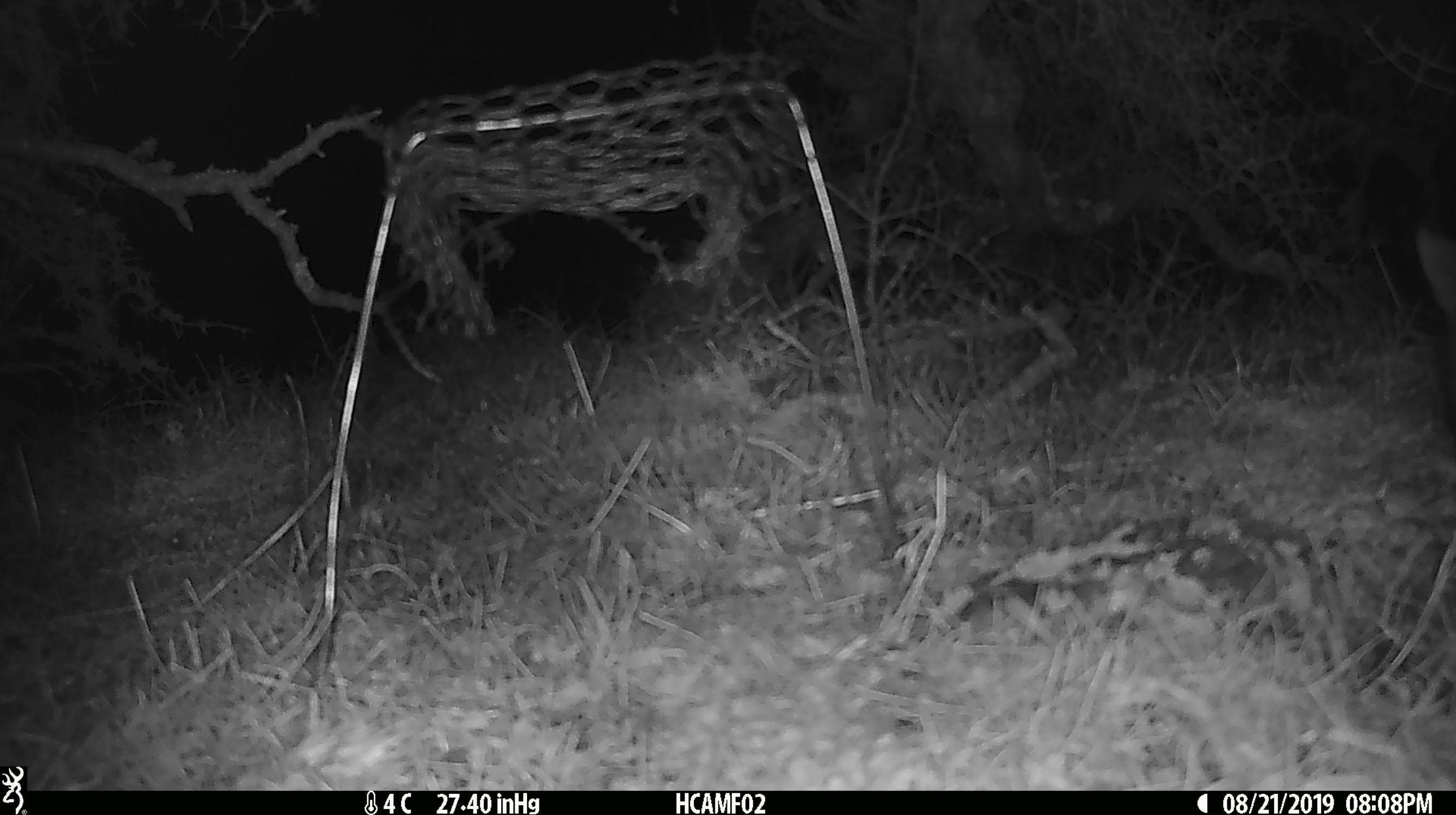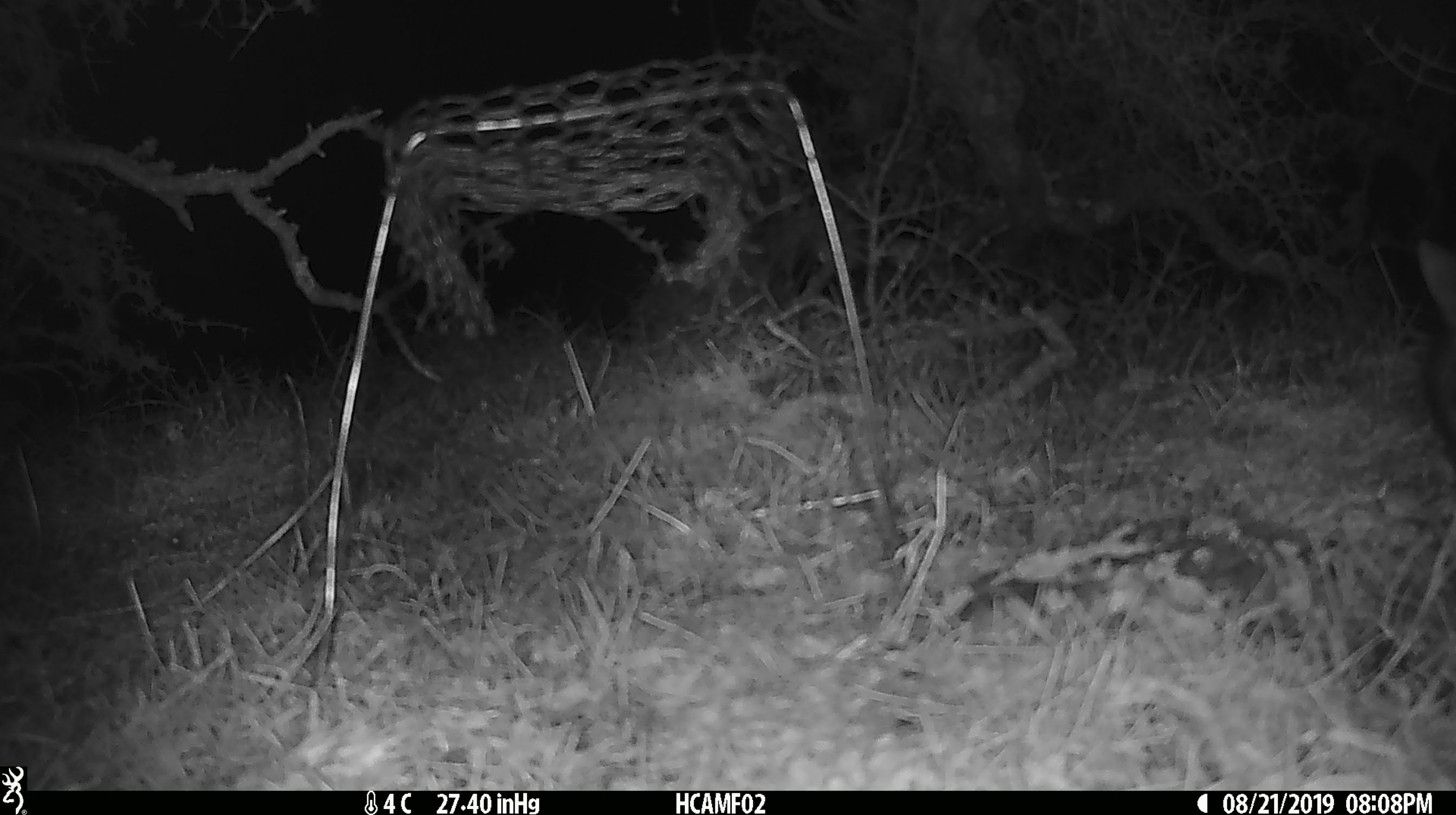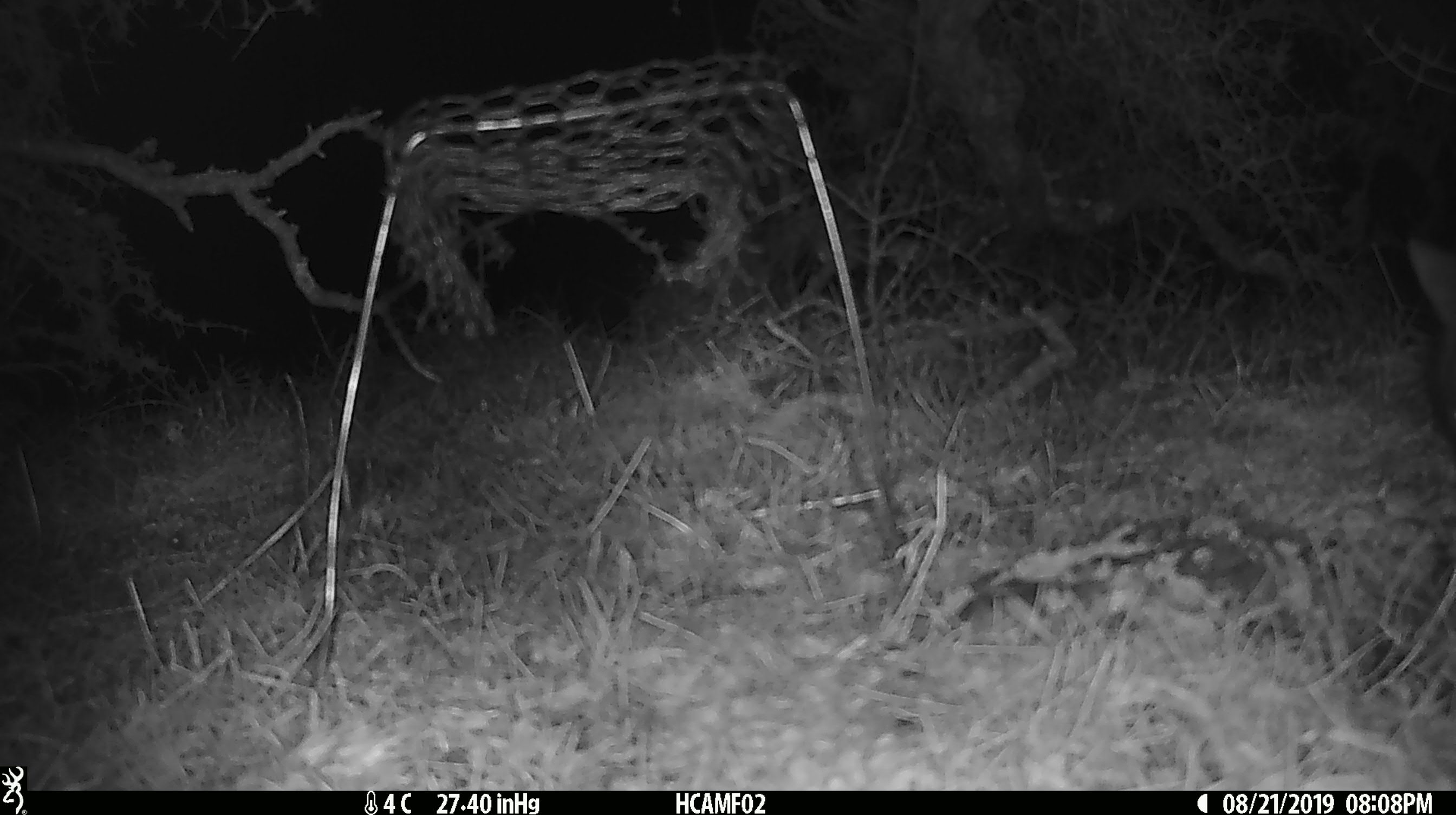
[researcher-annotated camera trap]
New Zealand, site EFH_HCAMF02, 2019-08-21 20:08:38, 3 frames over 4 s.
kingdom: Animalia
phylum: Chordata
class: Mammalia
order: Diprotodontia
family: Phalangeridae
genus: Trichosurus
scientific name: Trichosurus vulpecula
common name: common brushtail possum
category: possum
Possum (common brushtail possum) (Trichosurus vulpecula).